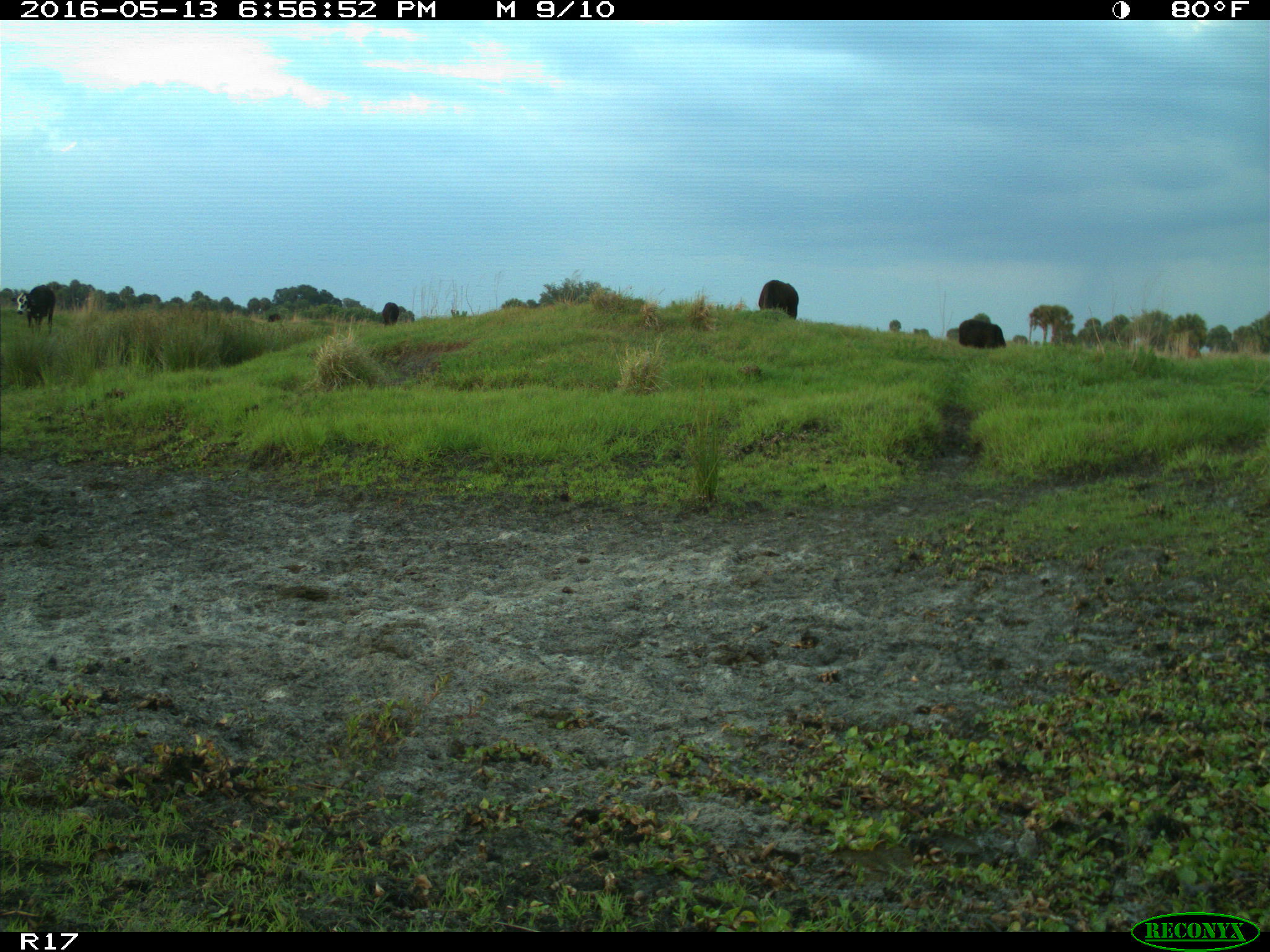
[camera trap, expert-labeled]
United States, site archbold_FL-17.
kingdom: Animalia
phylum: Chordata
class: Mammalia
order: Artiodactyla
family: Bovidae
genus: Bos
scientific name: Bos taurus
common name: domestic cow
Bos taurus (domestic cow).